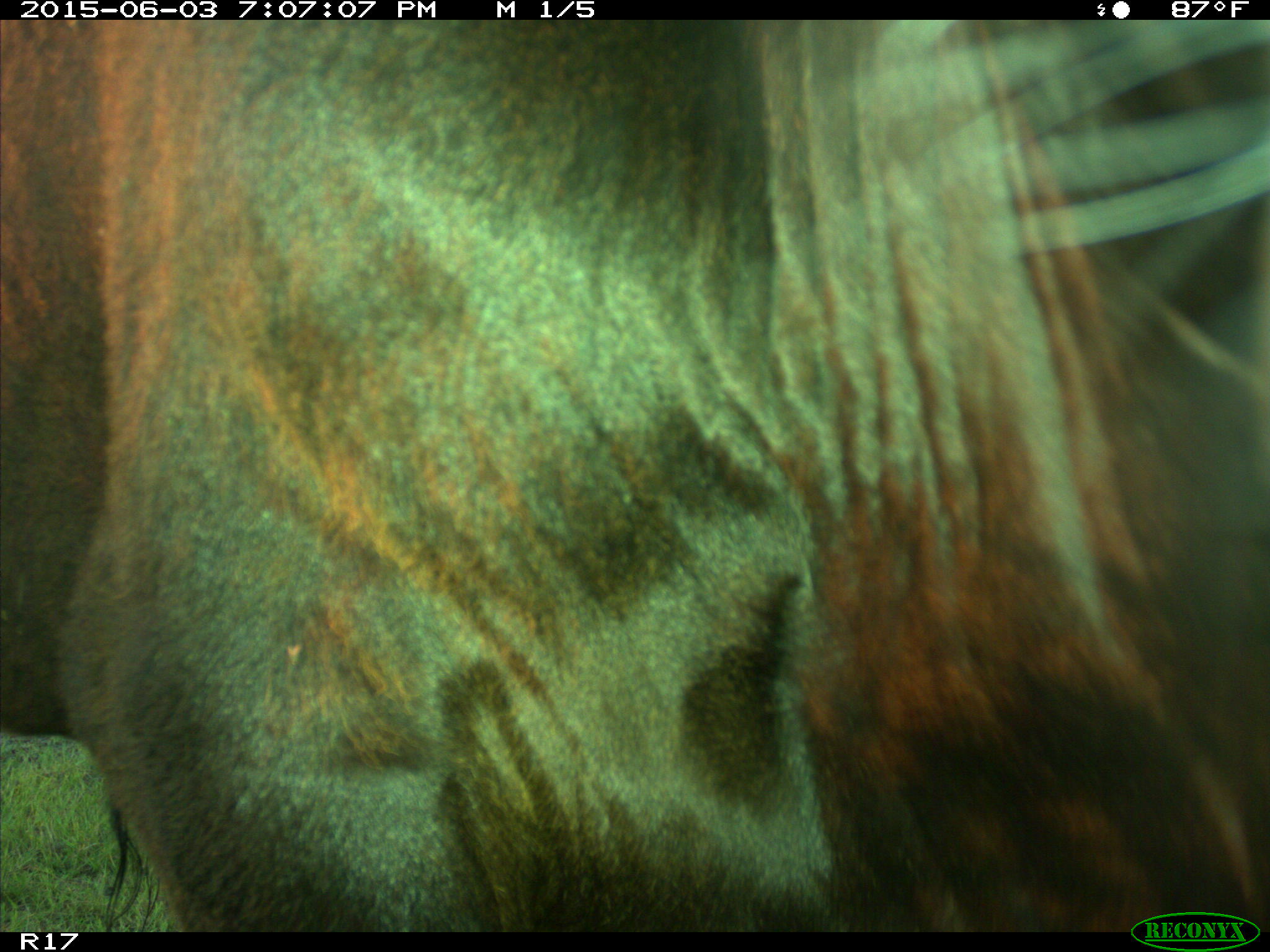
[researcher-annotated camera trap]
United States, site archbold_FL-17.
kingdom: Animalia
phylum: Chordata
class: Mammalia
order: Artiodactyla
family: Bovidae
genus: Bos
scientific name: Bos taurus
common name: domestic cow